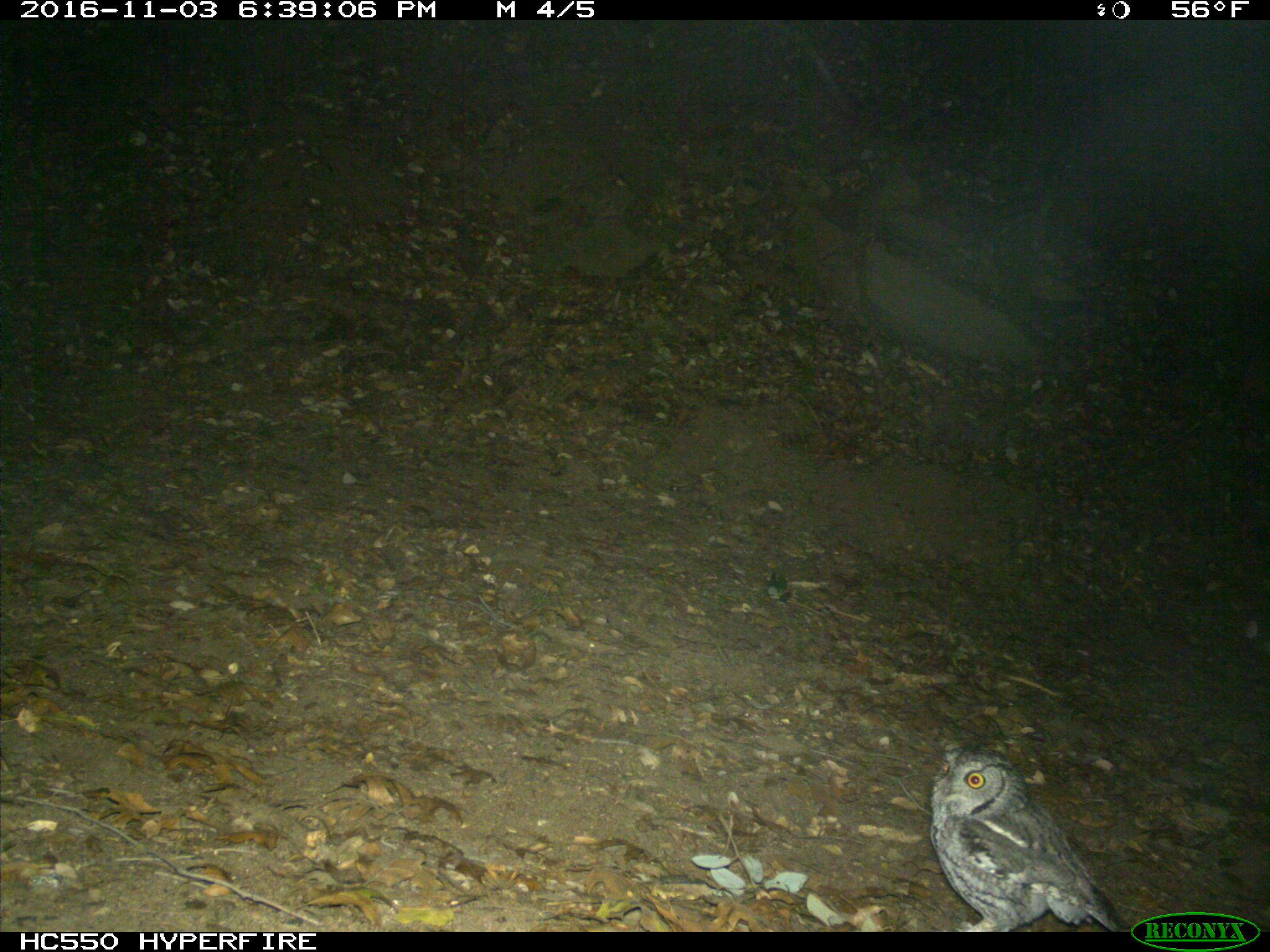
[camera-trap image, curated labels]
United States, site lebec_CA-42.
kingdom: Animalia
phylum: Chordata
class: Aves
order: Accipitriformes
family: Accipitridae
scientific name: Accipitridae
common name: acciptirids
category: unidentified accipitrid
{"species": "unidentified accipitrid (acciptirids) (Accipitridae)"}